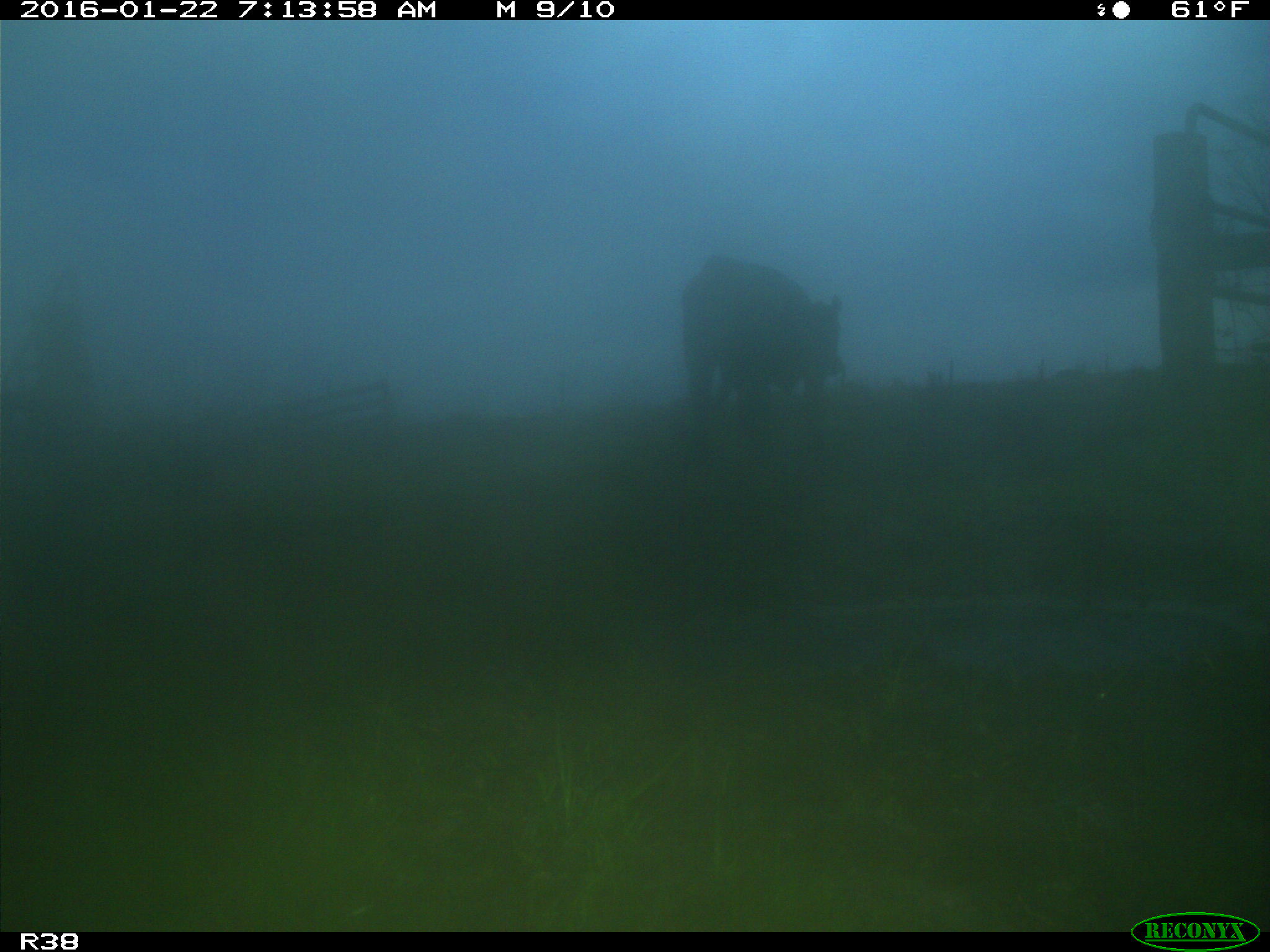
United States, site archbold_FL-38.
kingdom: Animalia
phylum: Chordata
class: Mammalia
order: Artiodactyla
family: Bovidae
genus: Bos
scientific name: Bos taurus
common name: domestic cow